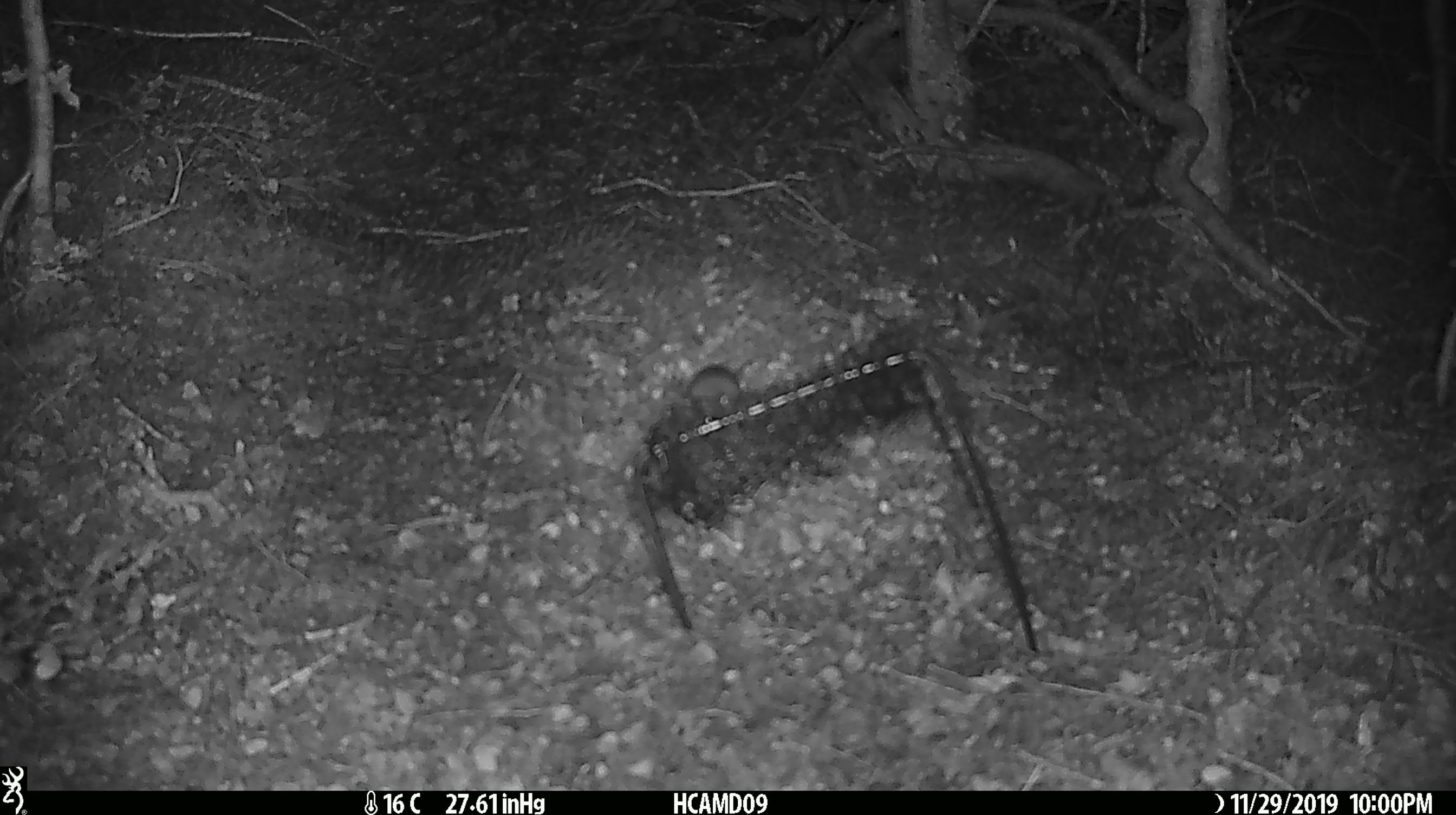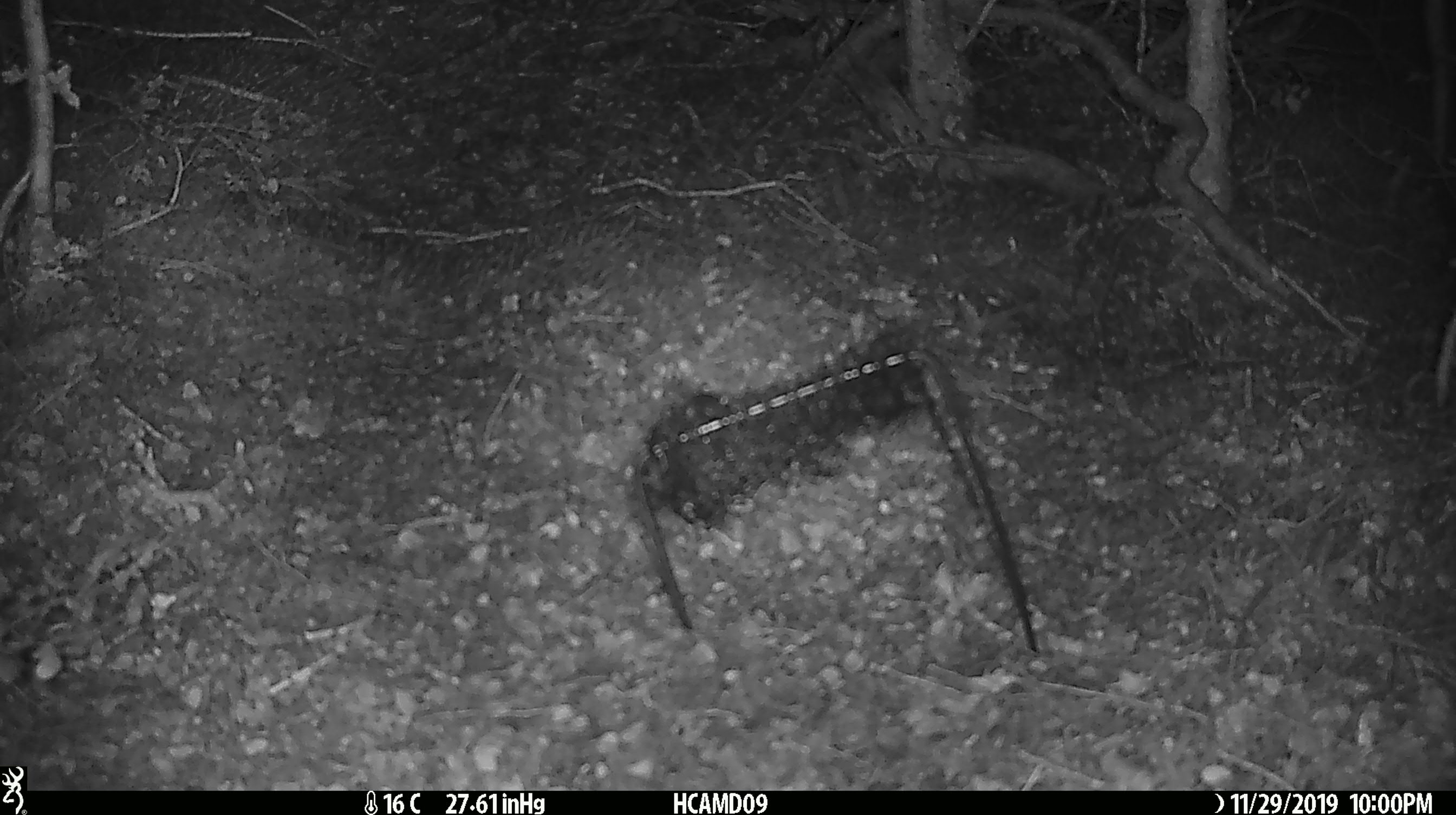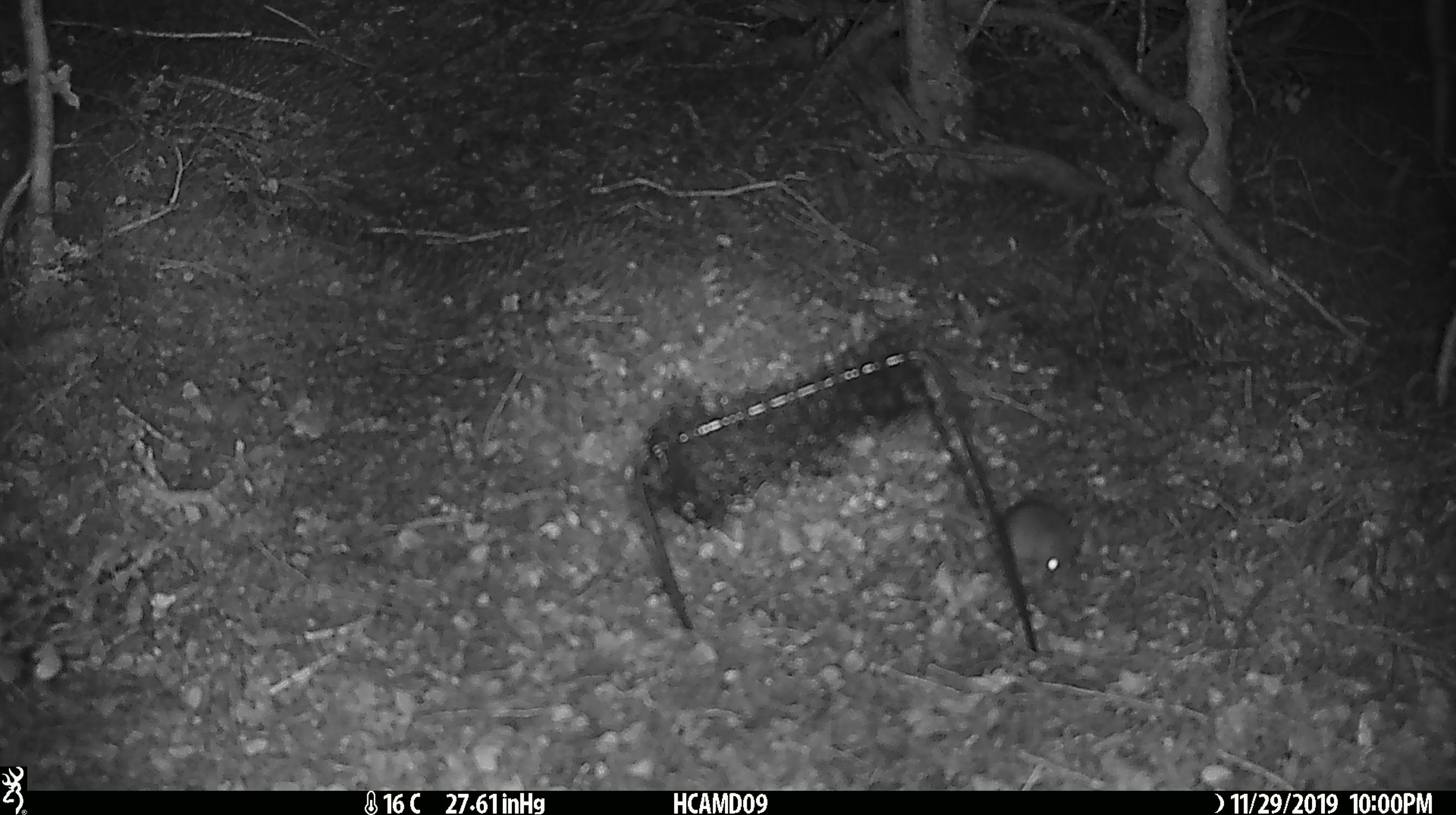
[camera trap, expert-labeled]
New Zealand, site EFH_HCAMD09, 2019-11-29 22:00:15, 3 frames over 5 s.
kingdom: Animalia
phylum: Chordata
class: Mammalia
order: Rodentia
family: Muridae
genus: Mus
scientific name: Mus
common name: mouse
Mouse (Mus).